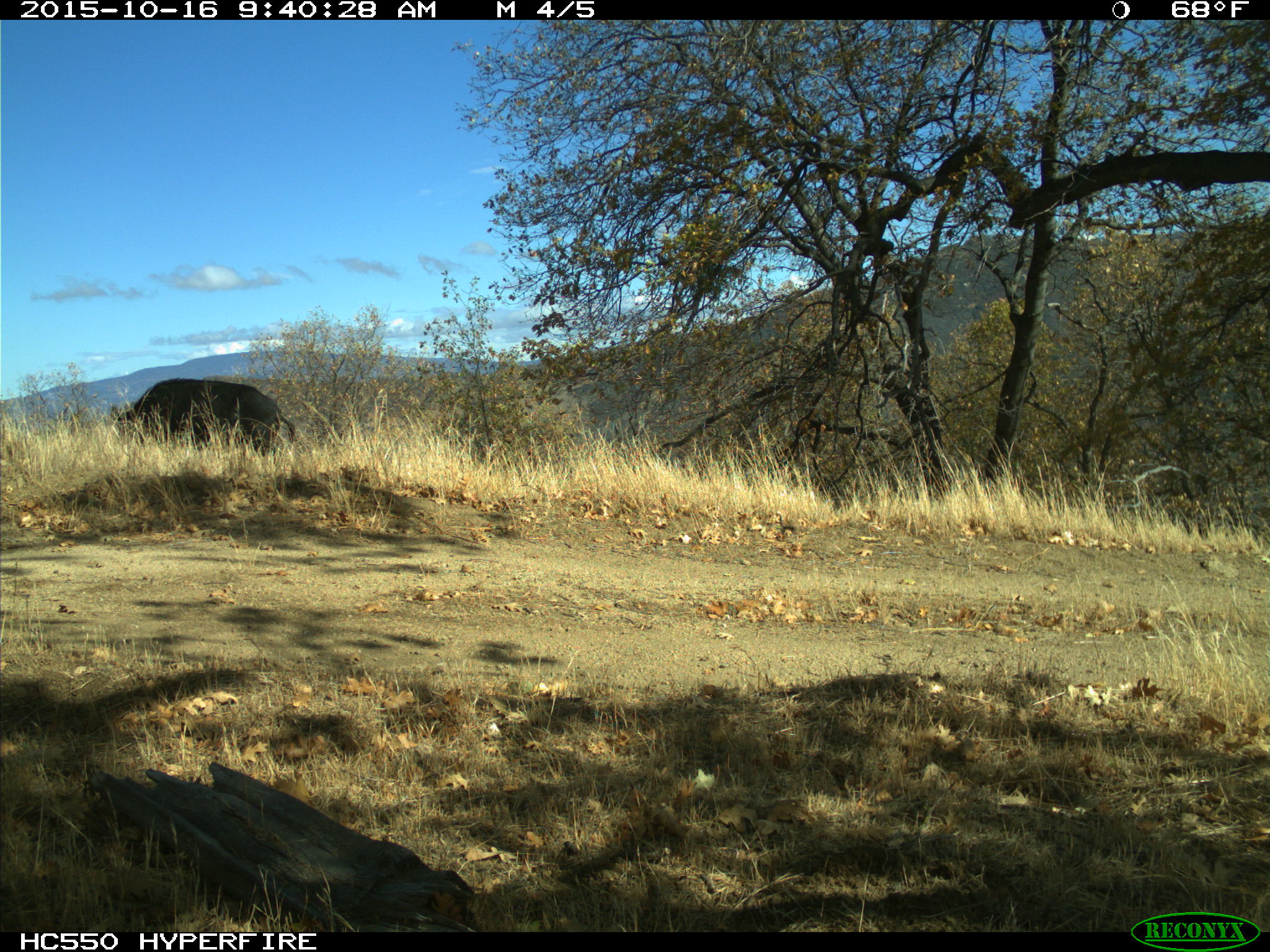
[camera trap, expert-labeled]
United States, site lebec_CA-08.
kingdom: Animalia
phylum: Chordata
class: Mammalia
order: Artiodactyla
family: Suidae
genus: Sus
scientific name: Sus scrofa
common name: wild boar